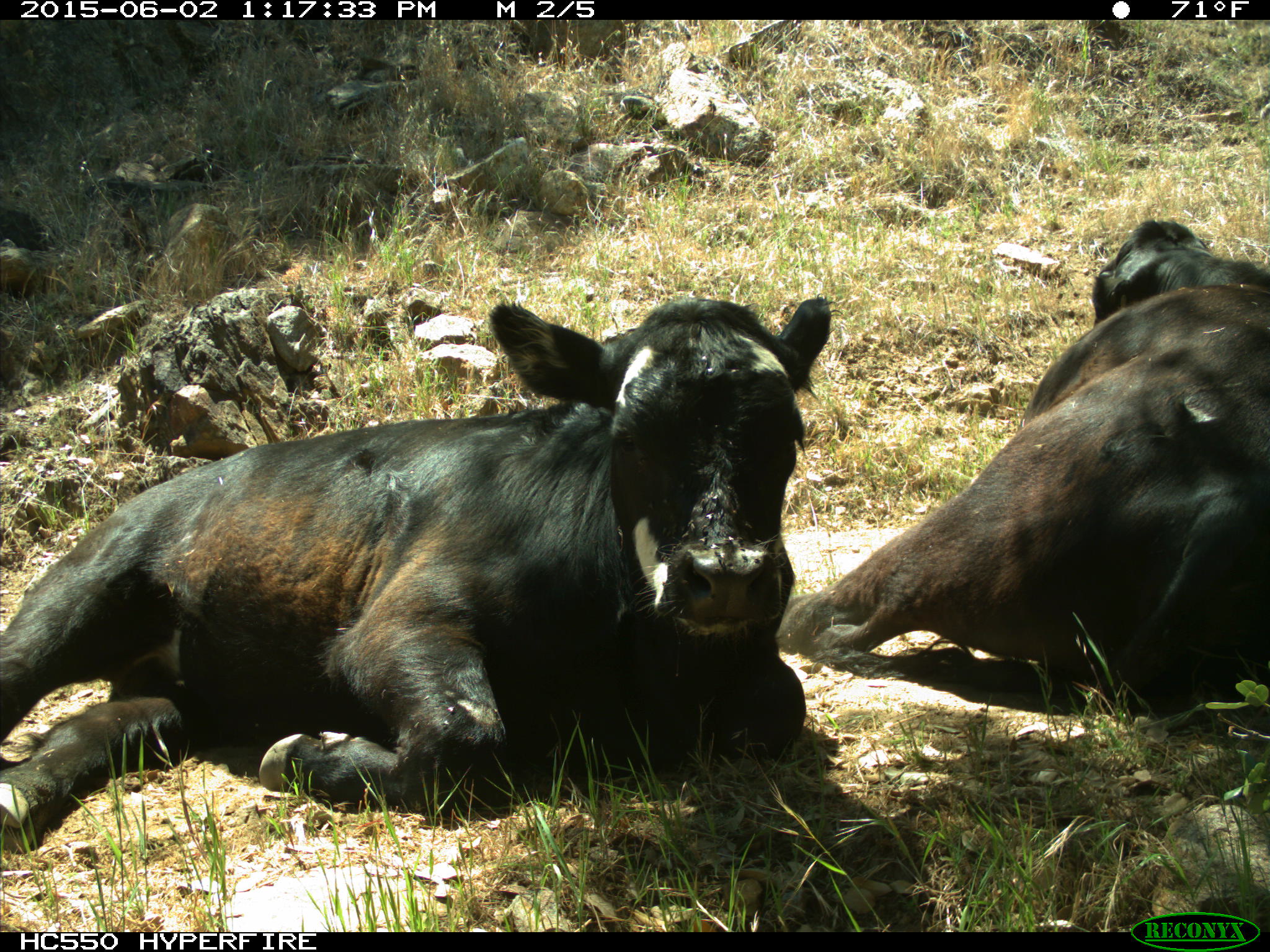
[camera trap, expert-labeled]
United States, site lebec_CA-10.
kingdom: Animalia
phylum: Chordata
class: Mammalia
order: Artiodactyla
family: Bovidae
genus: Bos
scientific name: Bos taurus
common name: domestic cow